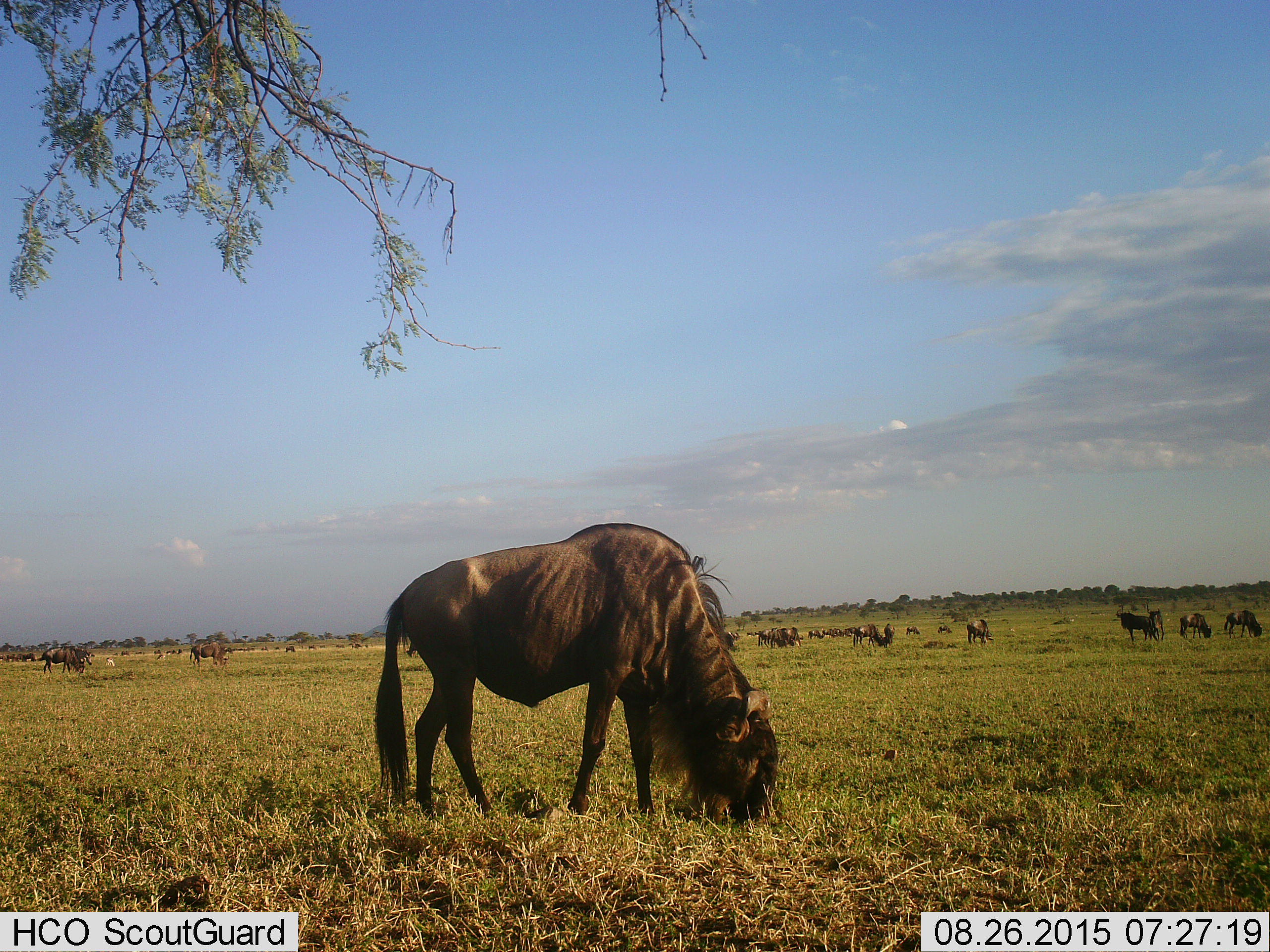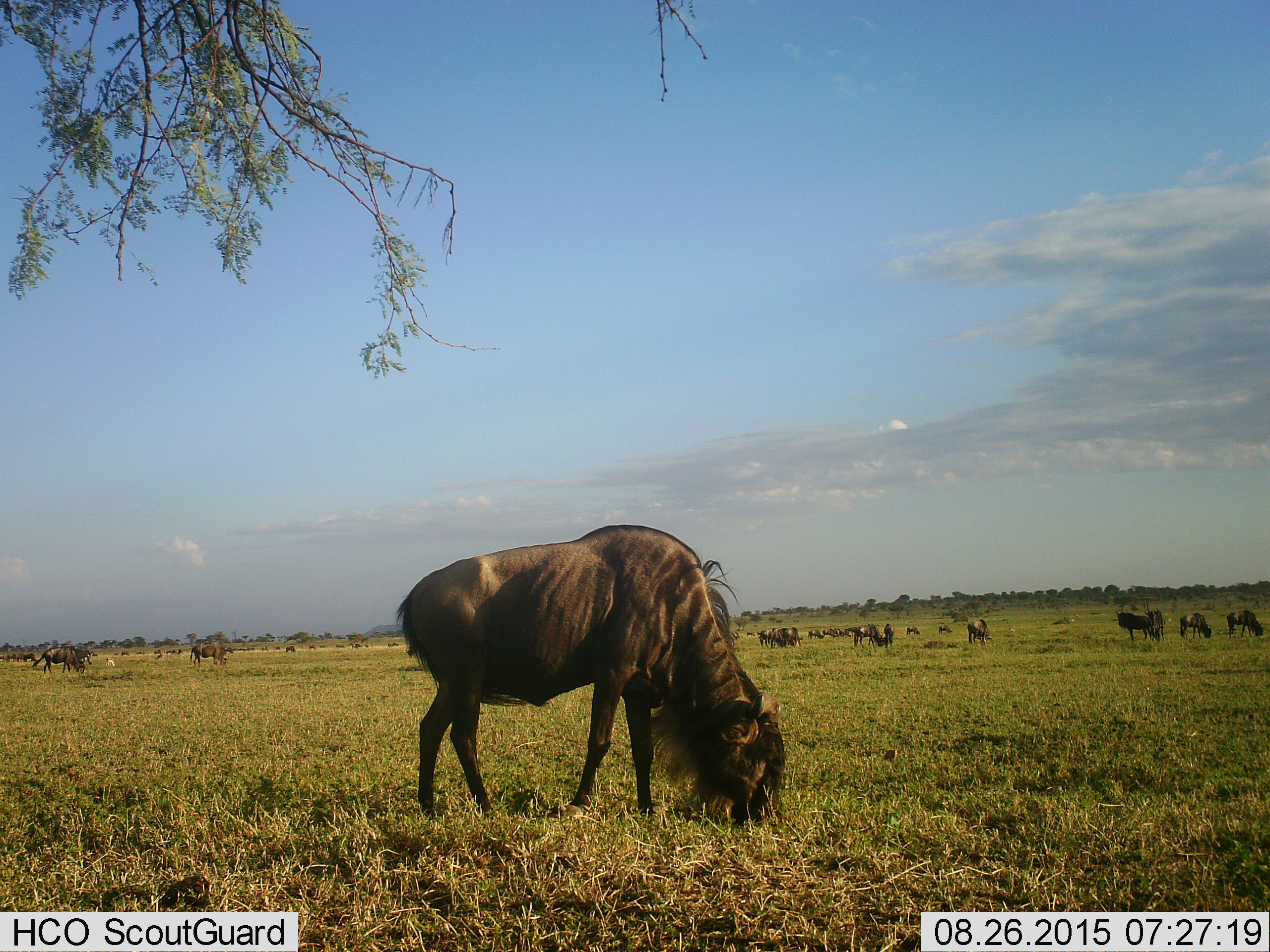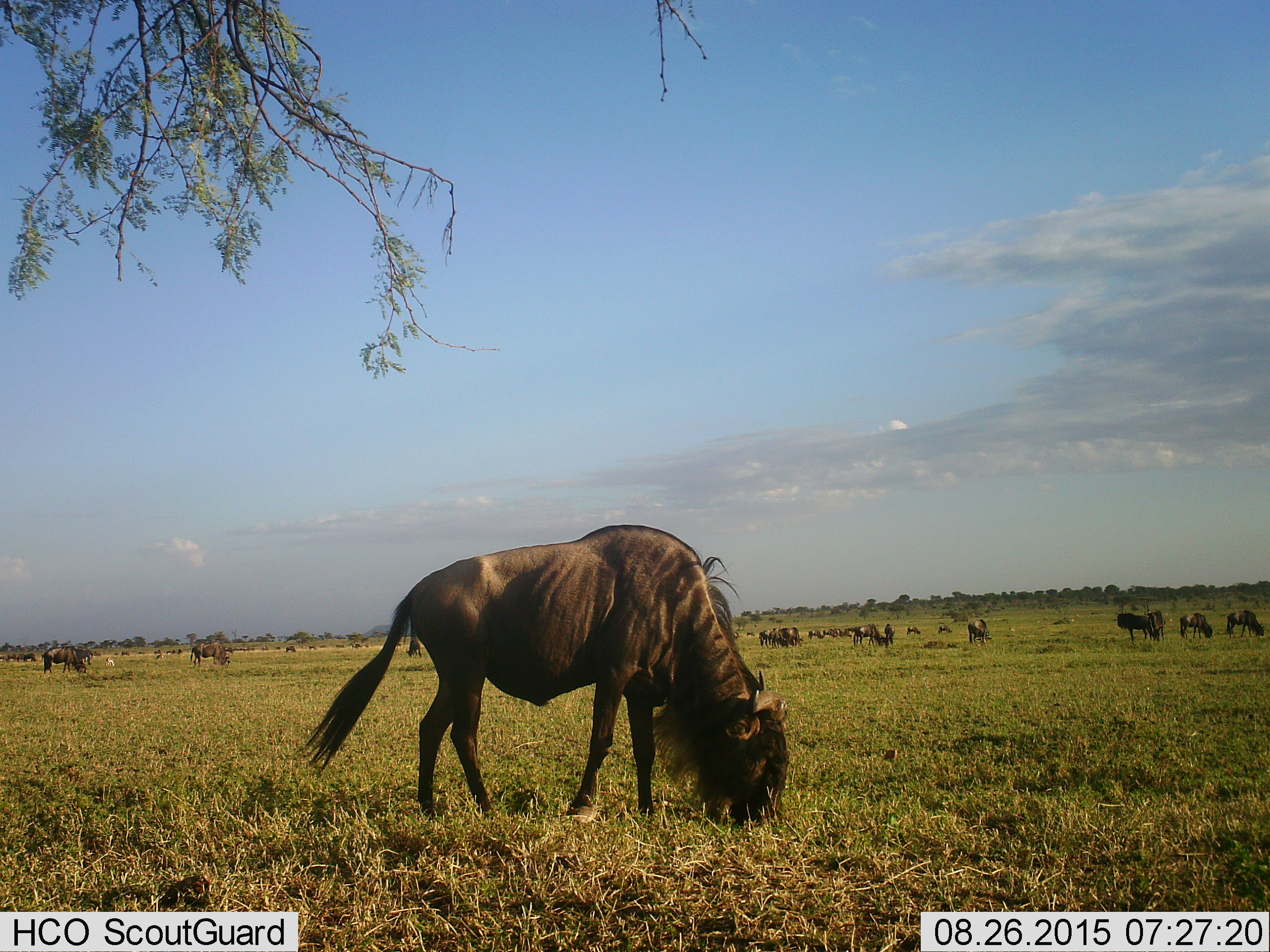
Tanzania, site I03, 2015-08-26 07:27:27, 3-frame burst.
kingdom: Animalia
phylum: Chordata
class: Mammalia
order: Artiodactyla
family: Bovidae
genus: Connochaetes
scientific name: Connochaetes taurinus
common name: blue wildebeest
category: wildebeest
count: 11-50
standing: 62%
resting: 12%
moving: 38%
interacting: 12%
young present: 0%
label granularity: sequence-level